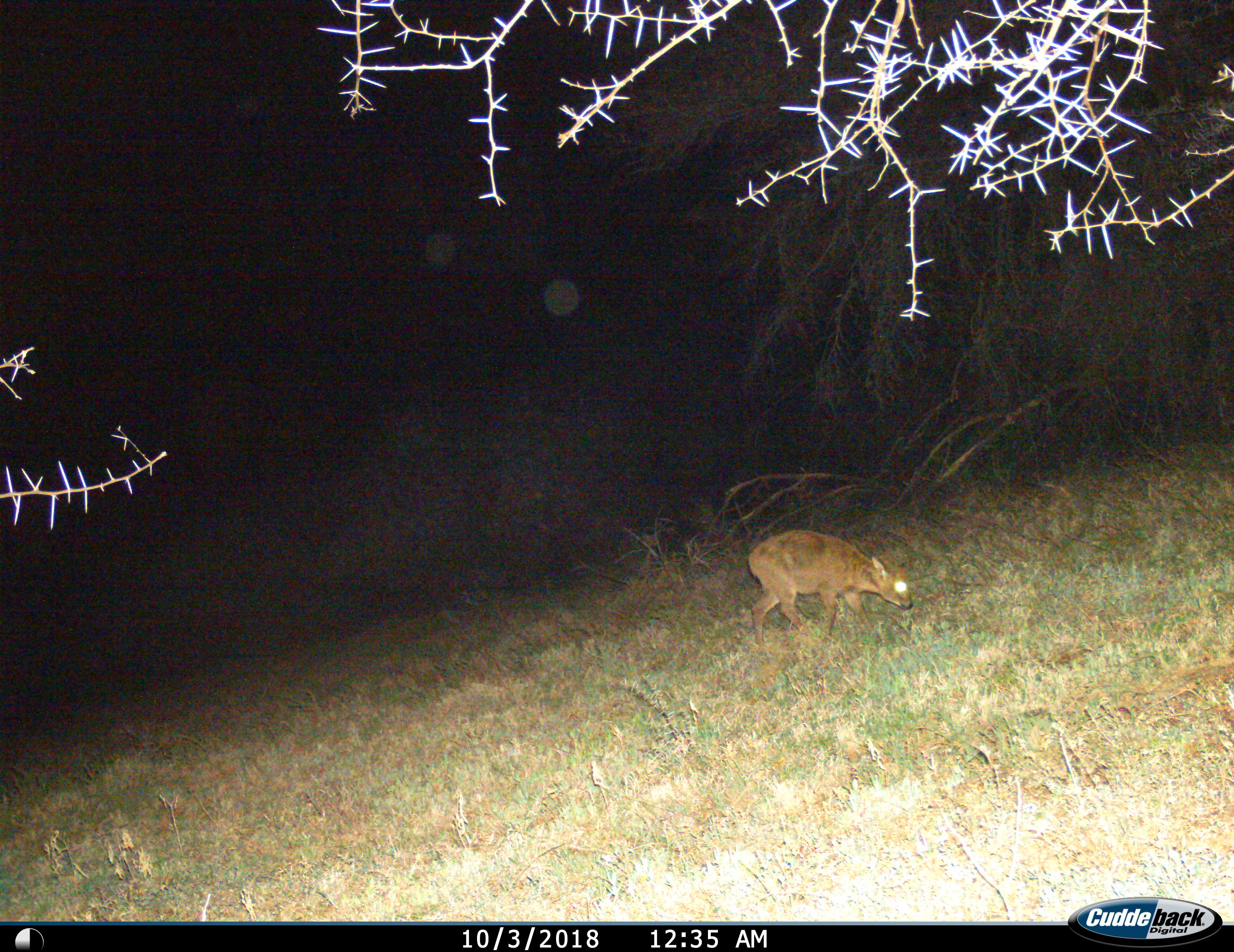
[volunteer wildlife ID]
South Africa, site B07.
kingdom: Animalia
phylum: Chordata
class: Mammalia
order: Artiodactyla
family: Bovidae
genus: Sylvicapra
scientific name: Sylvicapra grimmia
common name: common grey duiker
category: duikercommongrey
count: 1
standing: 17%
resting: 0%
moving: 33%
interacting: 0%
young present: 0%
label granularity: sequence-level